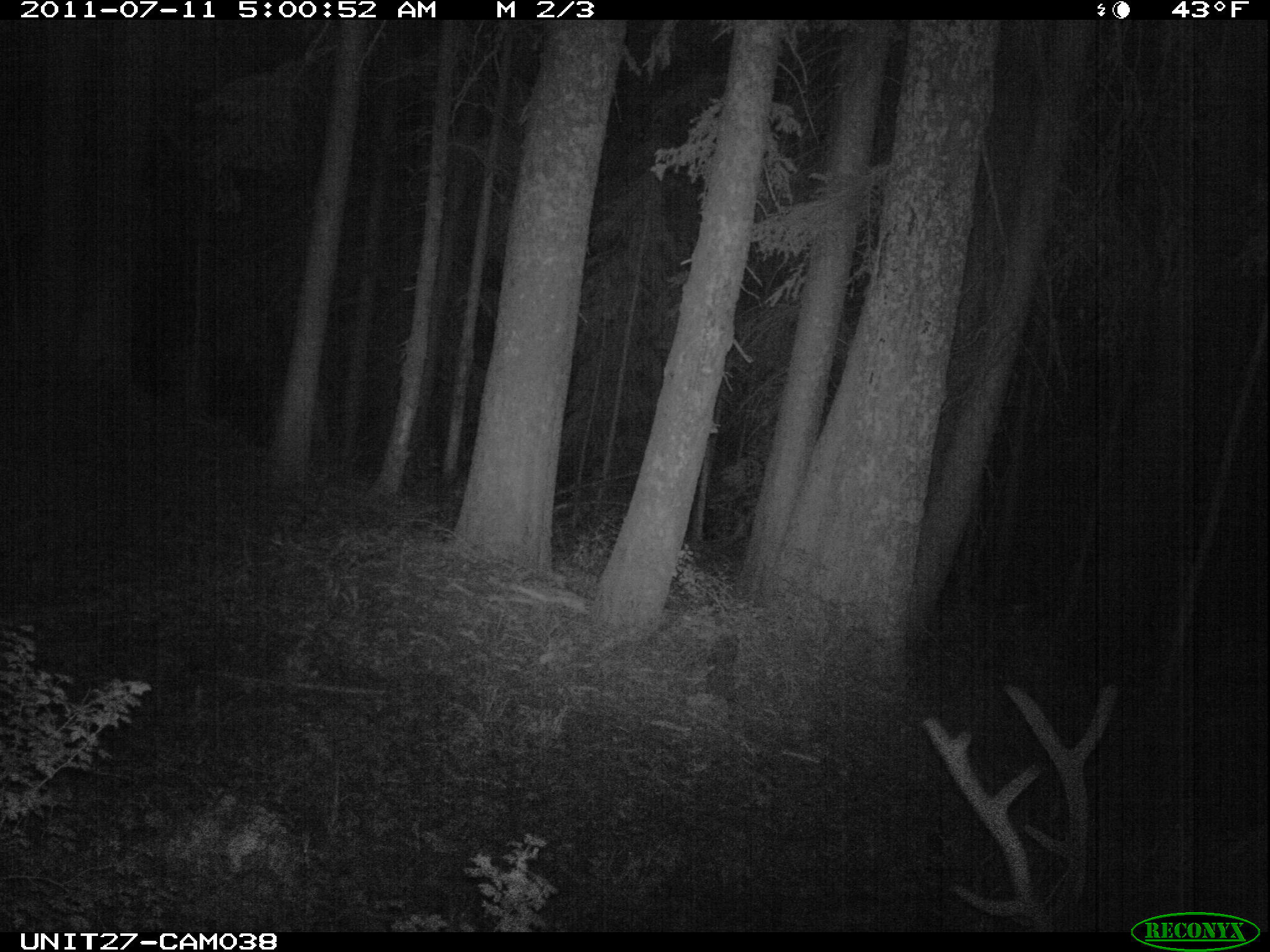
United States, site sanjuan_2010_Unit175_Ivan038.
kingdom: Animalia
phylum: Chordata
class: Mammalia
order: Artiodactyla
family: Cervidae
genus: Cervus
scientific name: Cervus elaphus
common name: red deer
Cervus elaphus (red deer).